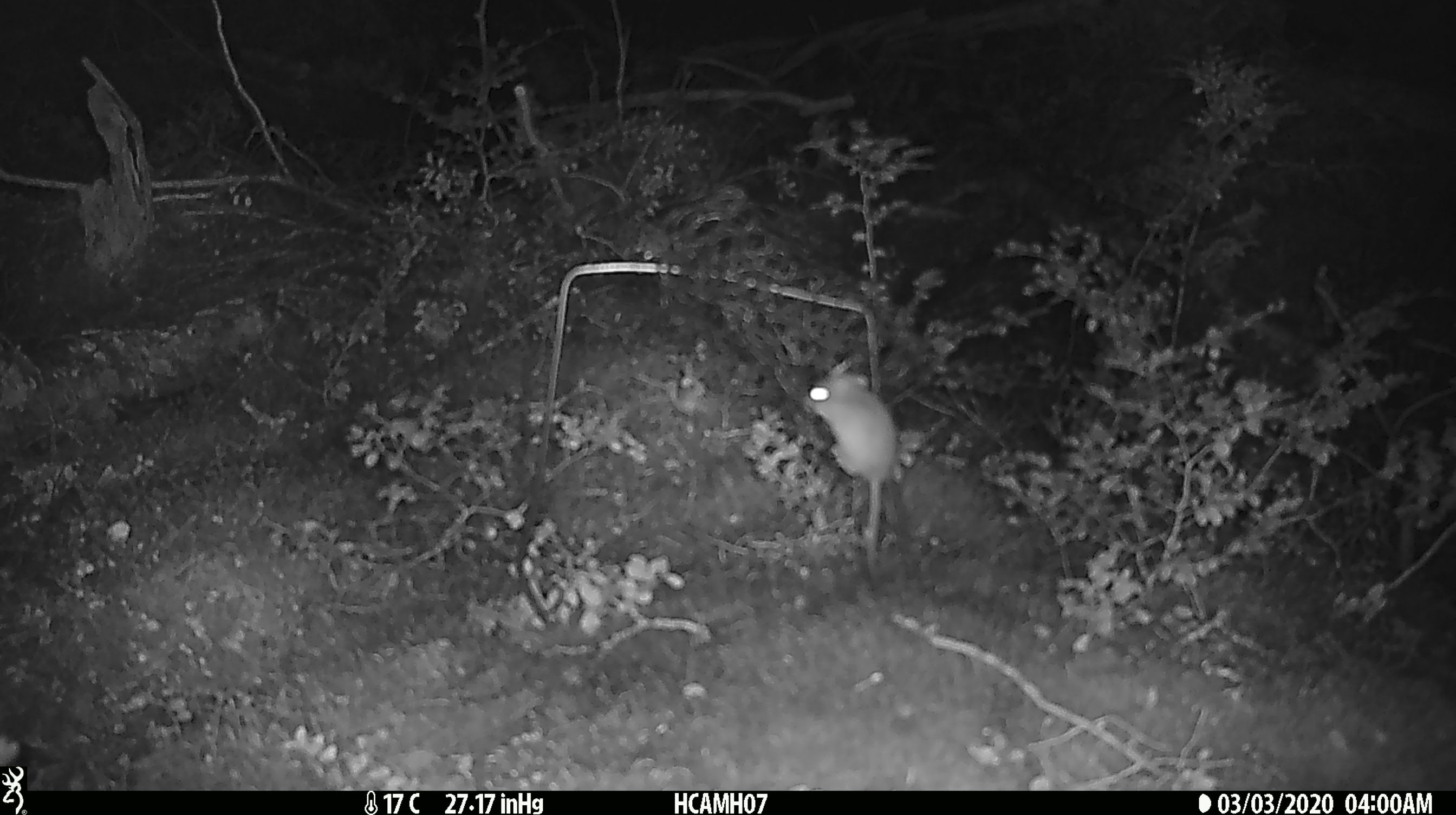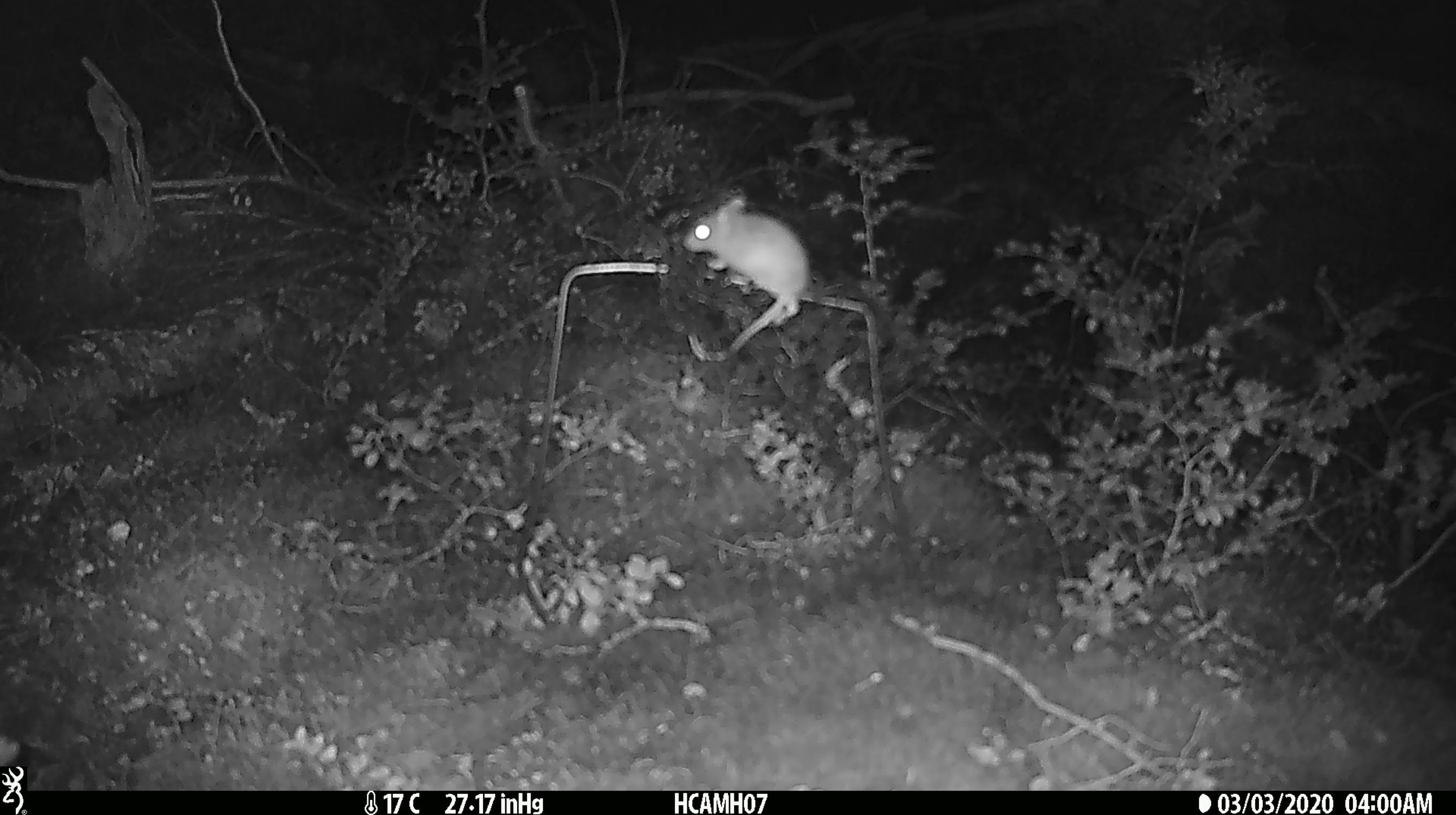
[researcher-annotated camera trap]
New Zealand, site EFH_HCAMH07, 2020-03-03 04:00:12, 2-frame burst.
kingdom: Animalia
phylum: Chordata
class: Mammalia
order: Rodentia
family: Muridae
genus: Mus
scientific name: Mus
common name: mouse